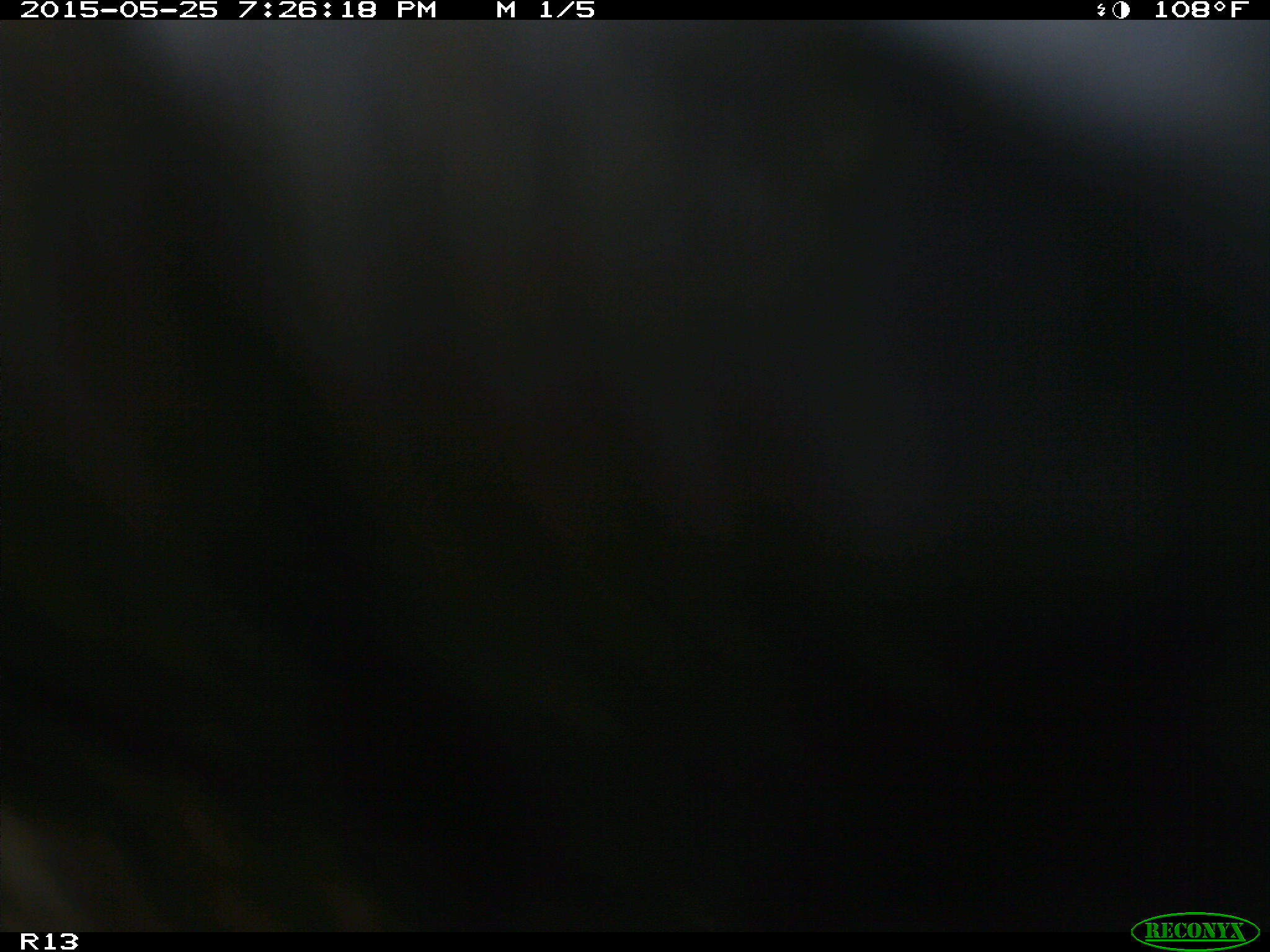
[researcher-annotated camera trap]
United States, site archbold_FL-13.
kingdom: Animalia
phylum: Chordata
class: Mammalia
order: Artiodactyla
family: Bovidae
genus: Bos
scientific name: Bos taurus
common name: domestic cow